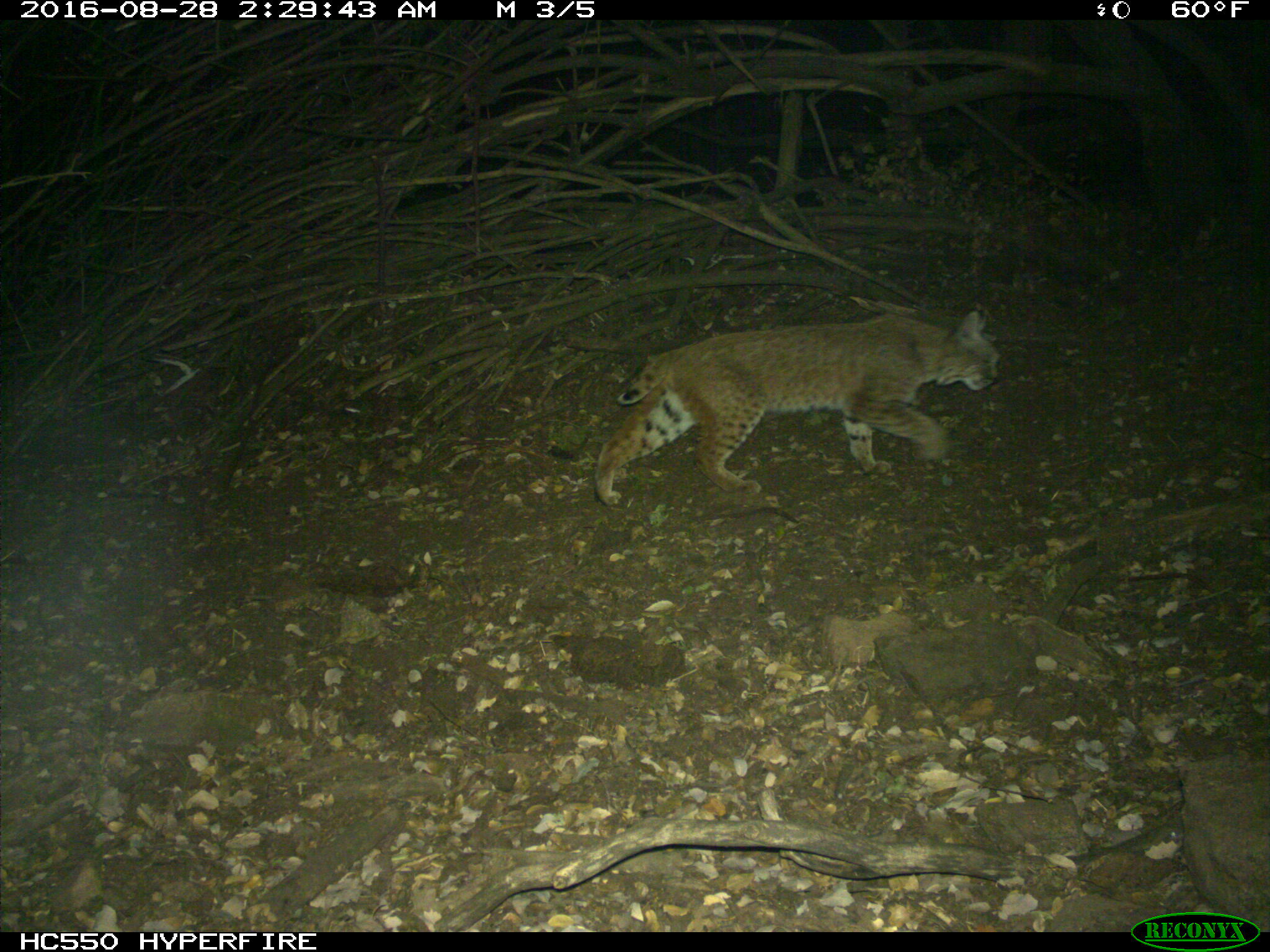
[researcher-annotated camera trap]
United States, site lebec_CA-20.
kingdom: Animalia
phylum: Chordata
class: Mammalia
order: Carnivora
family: Felidae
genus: Lynx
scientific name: Lynx rufus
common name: bobcat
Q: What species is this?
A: Lynx rufus (bobcat).